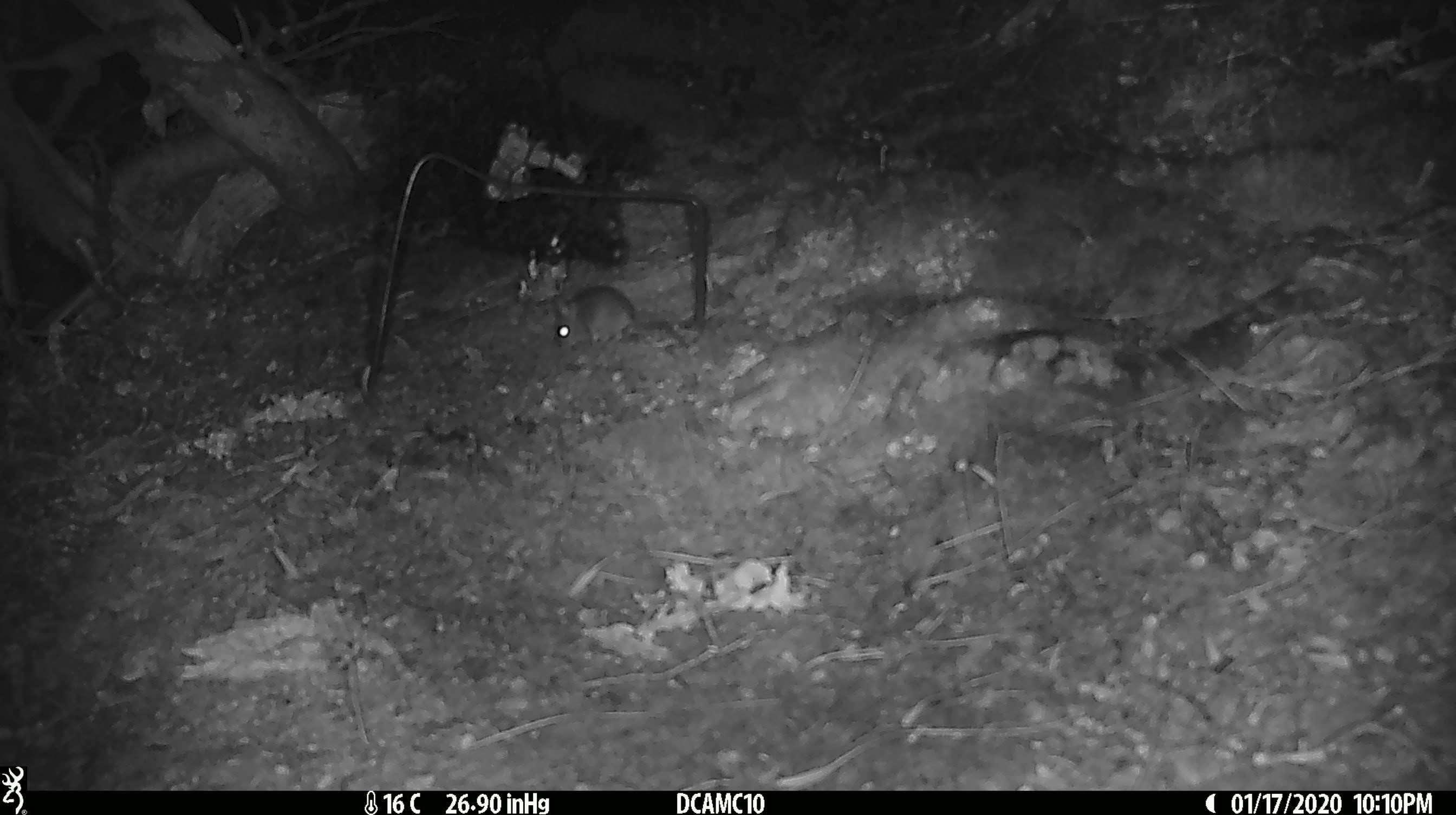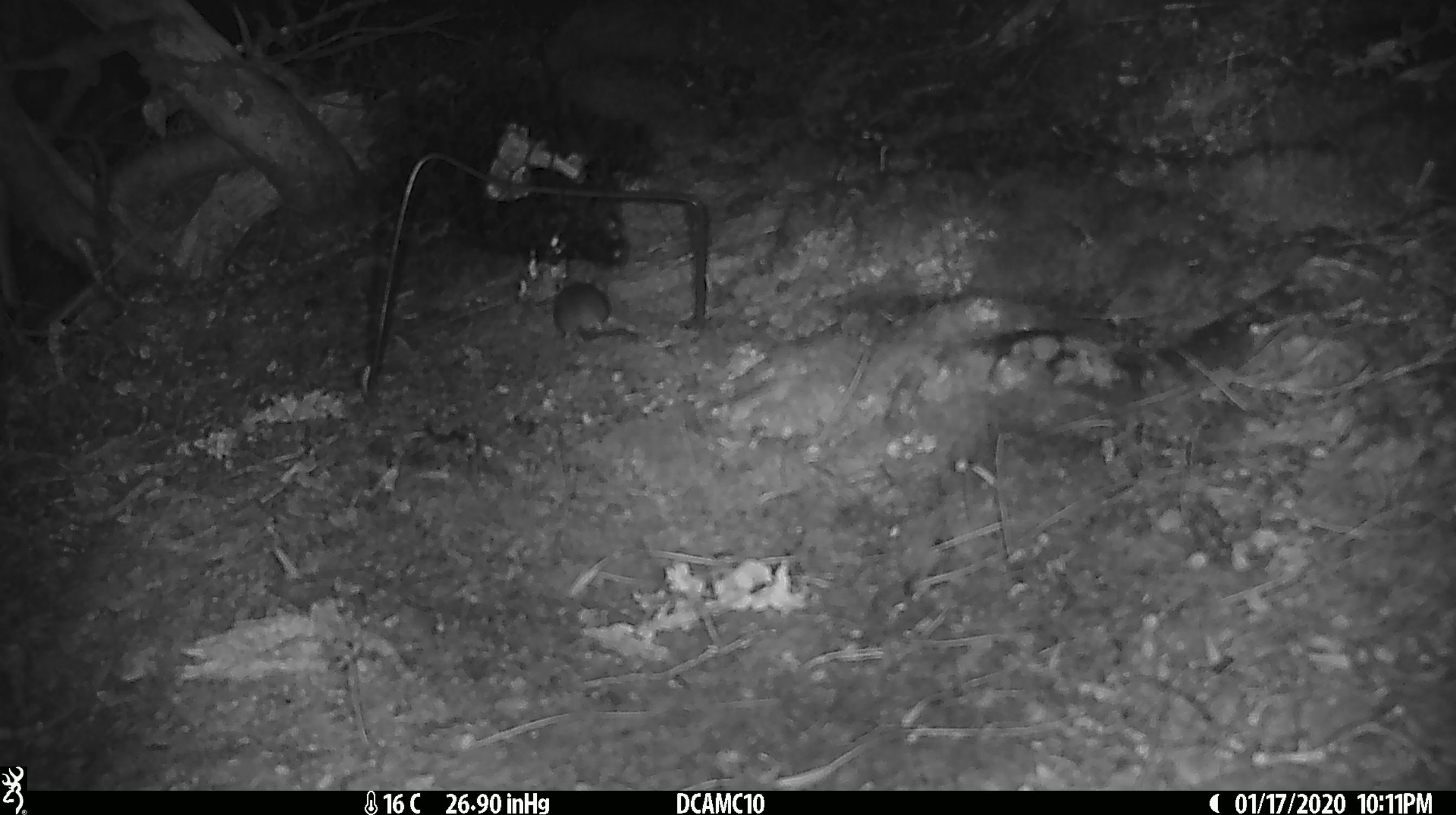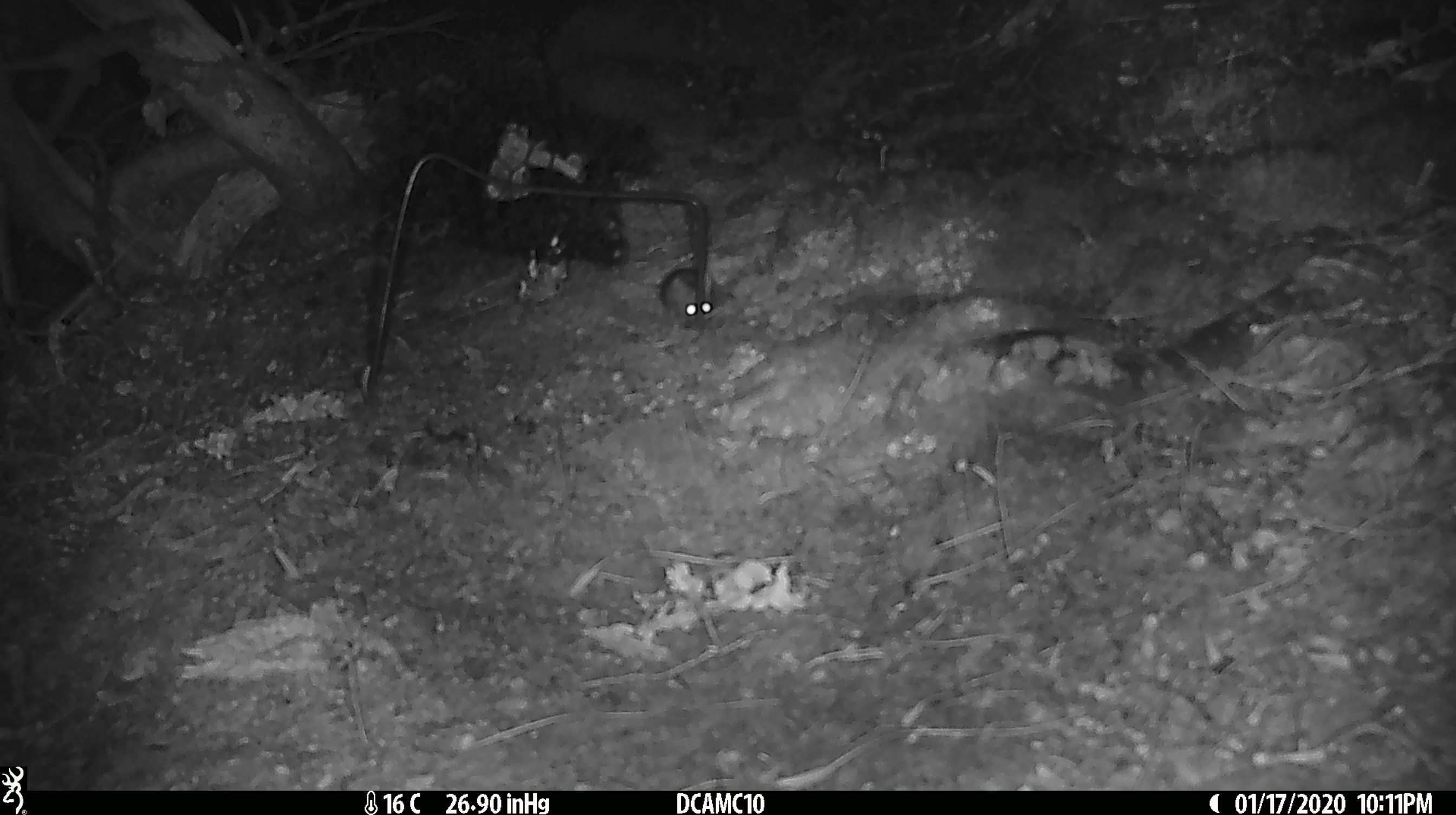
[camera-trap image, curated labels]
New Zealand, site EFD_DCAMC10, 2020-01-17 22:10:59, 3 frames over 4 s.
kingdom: Animalia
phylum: Chordata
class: Mammalia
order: Rodentia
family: Muridae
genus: Mus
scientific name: Mus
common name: mouse